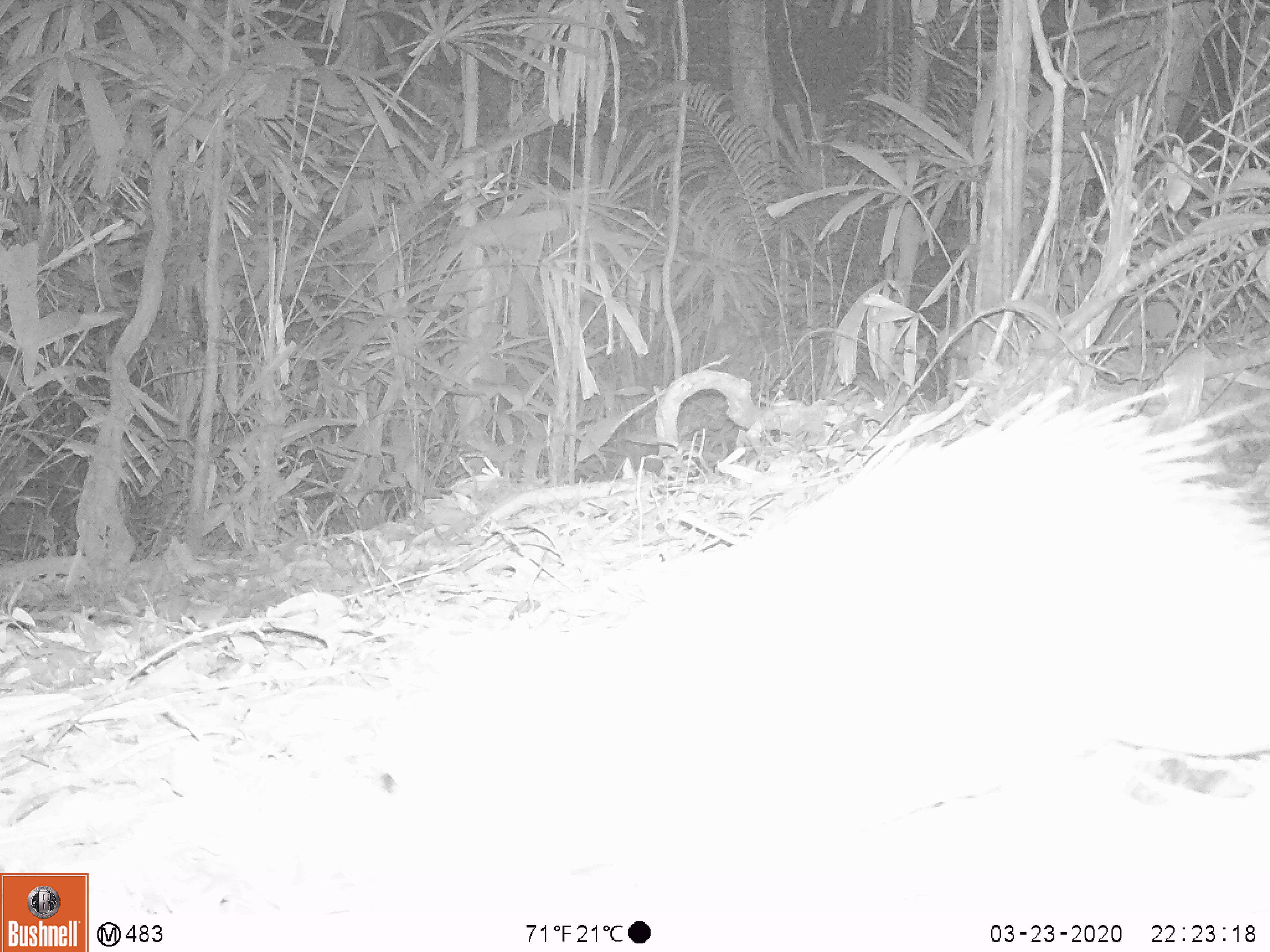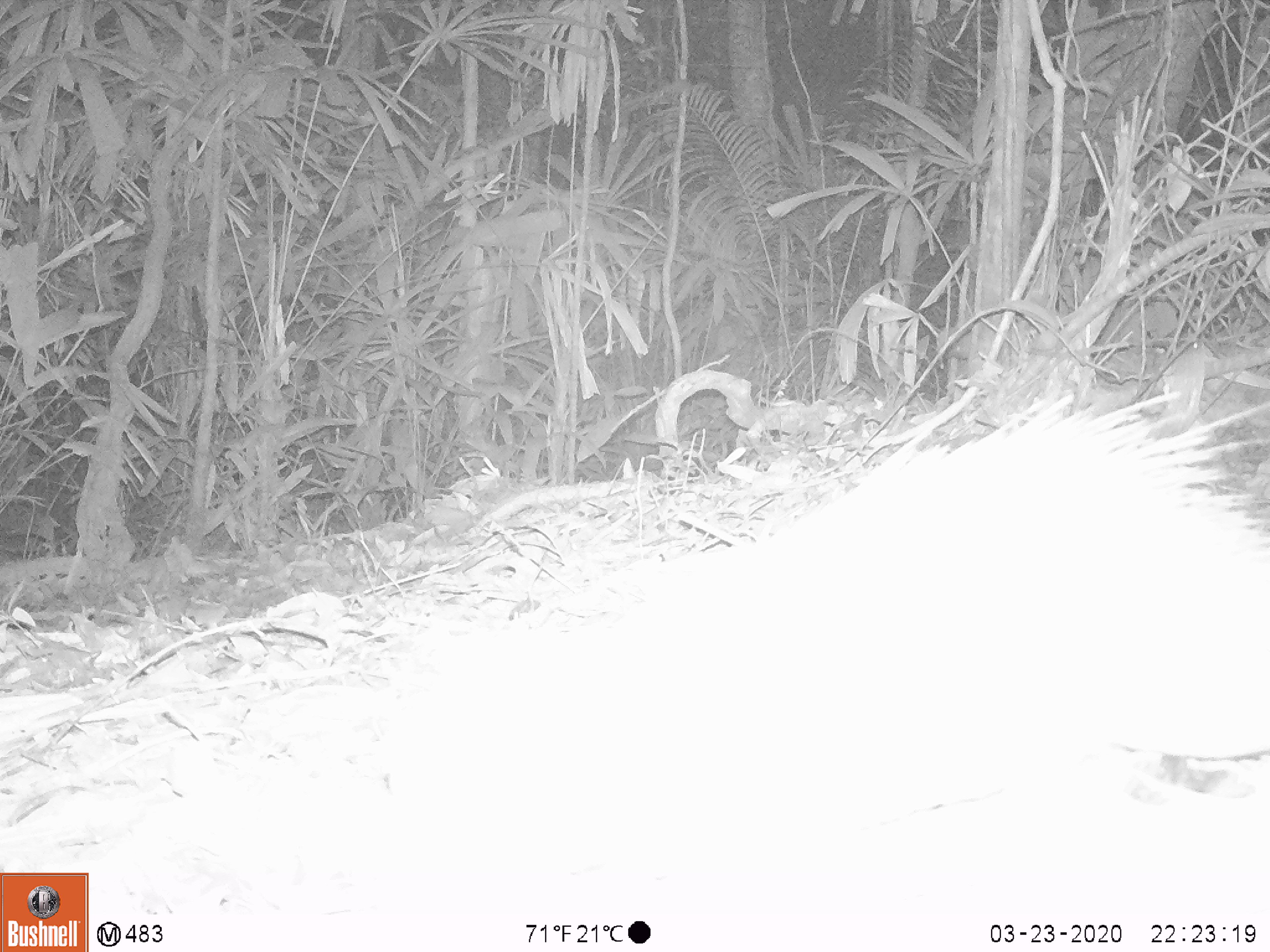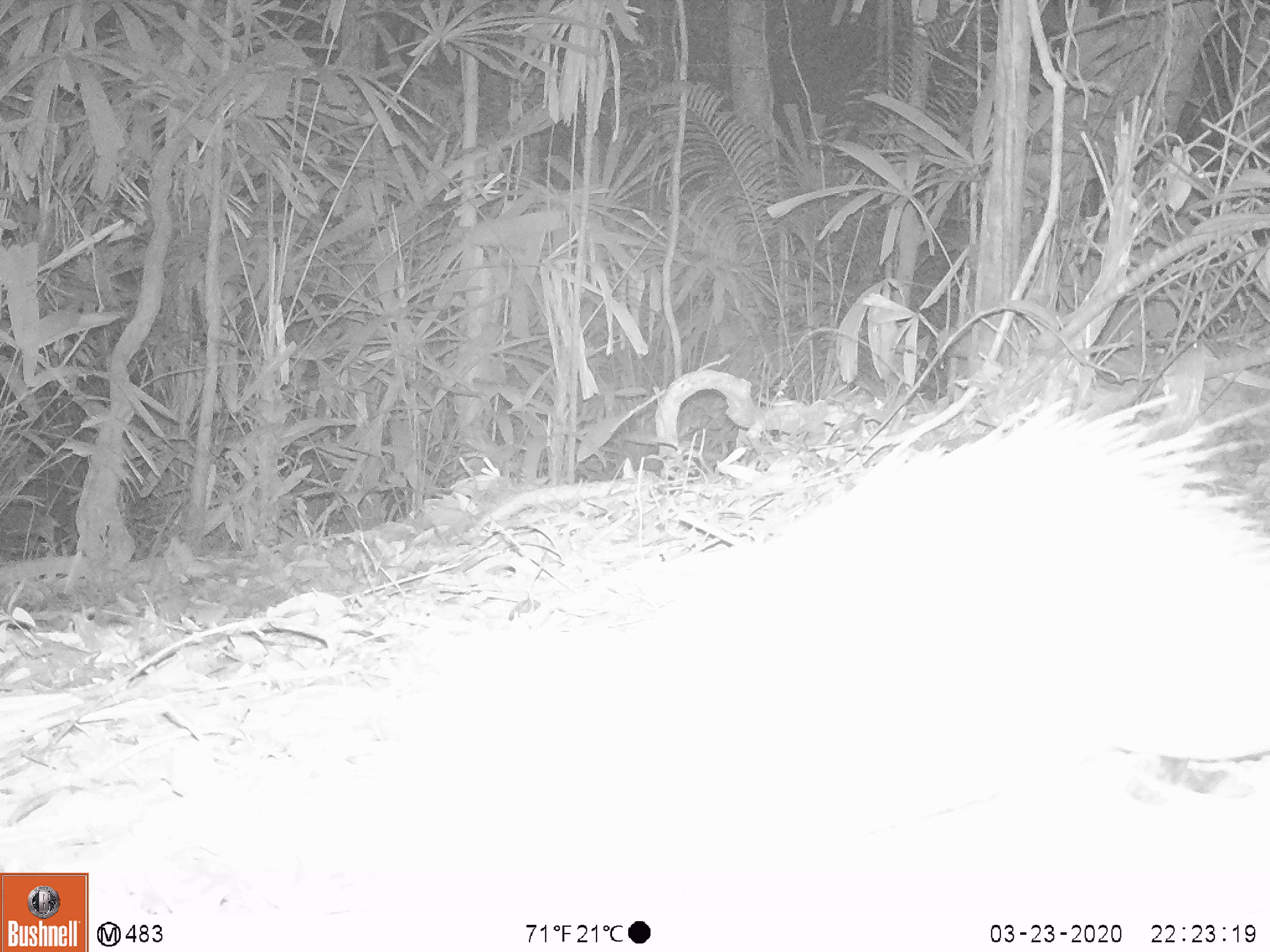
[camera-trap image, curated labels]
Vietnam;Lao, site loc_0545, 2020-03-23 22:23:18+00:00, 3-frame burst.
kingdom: Animalia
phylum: Chordata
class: Mammalia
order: Rodentia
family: Hystricidae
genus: Atherurus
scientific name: Atherurus macrourus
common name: asiatic brush-tailed porcupine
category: asiatic brush tailed porcupine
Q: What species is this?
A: Asiatic brush tailed porcupine (asiatic brush-tailed porcupine) (Atherurus macrourus).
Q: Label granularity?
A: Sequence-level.